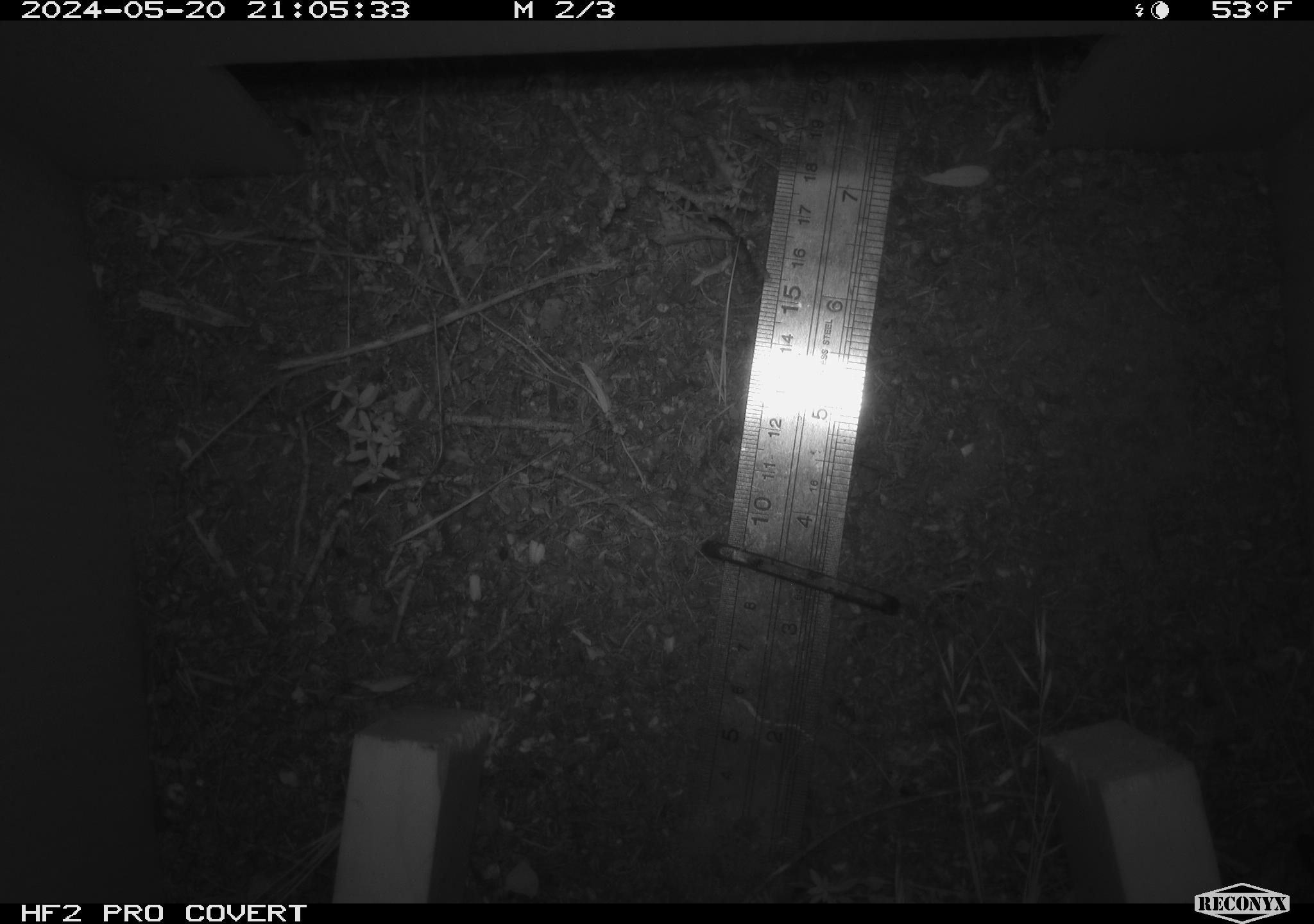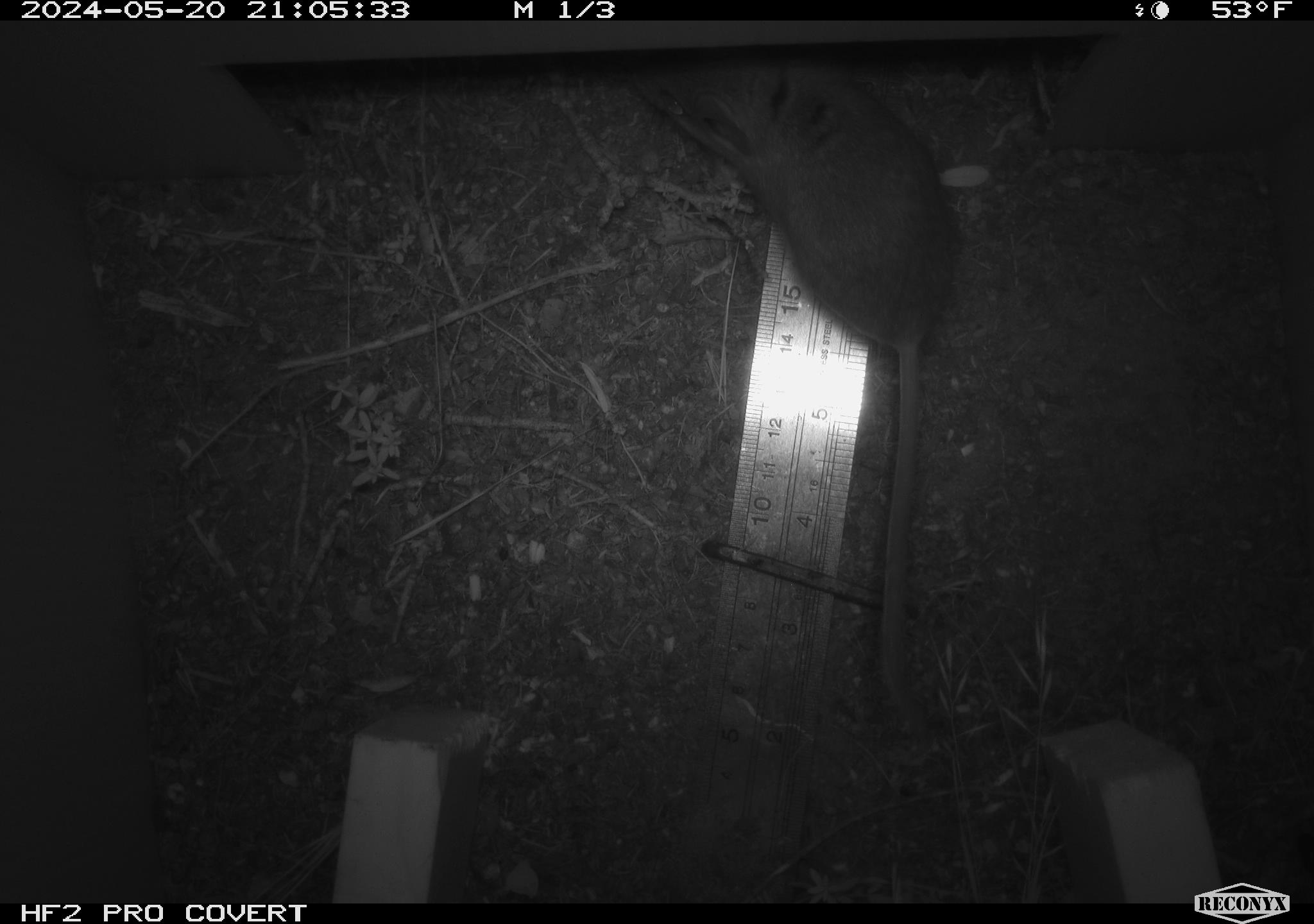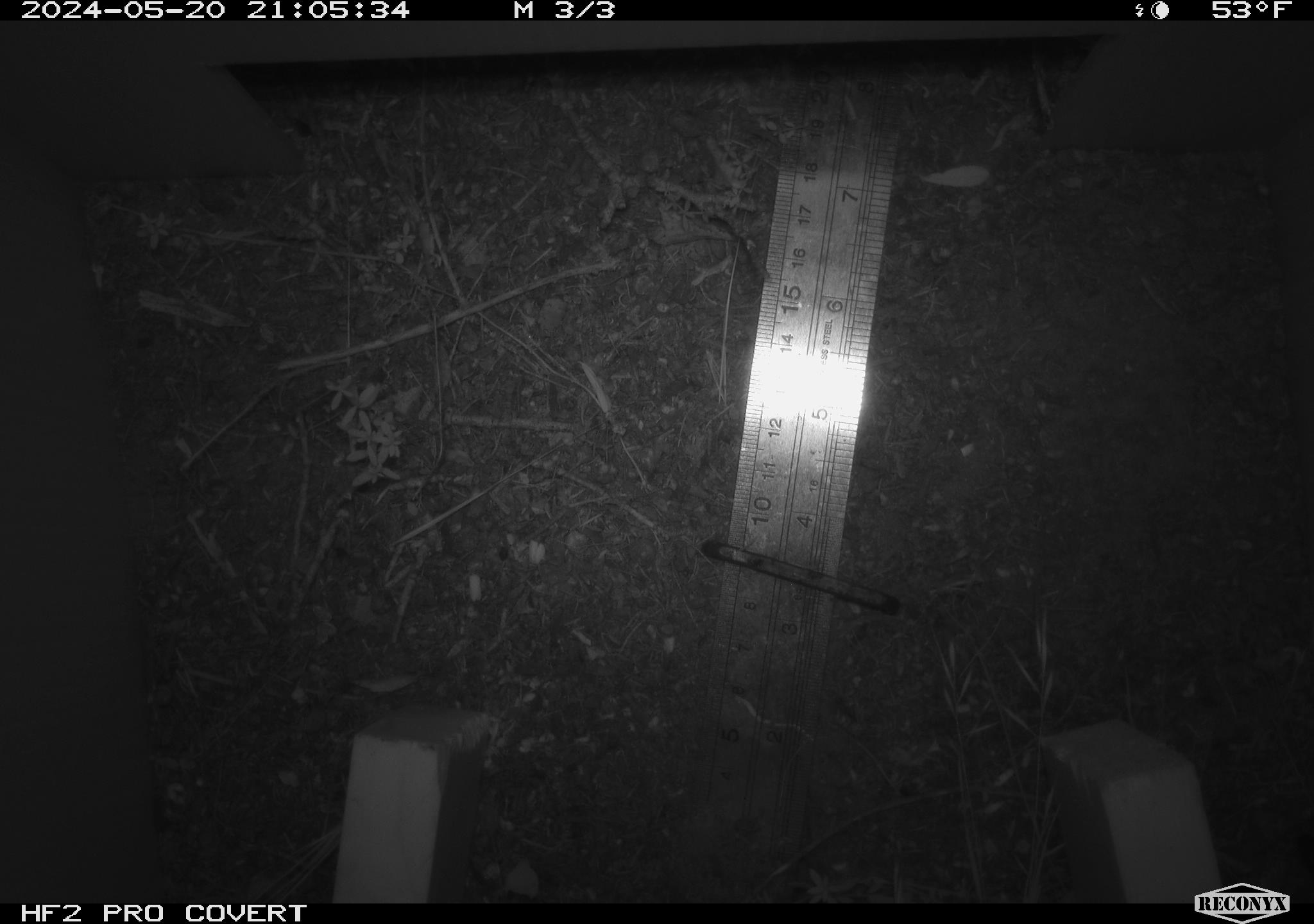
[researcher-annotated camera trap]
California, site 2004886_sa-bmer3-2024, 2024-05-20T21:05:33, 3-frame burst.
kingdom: Animalia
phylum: Chordata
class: Mammalia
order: Rodentia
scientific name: Rodentia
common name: mouse species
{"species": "mouse species (Rodentia)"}